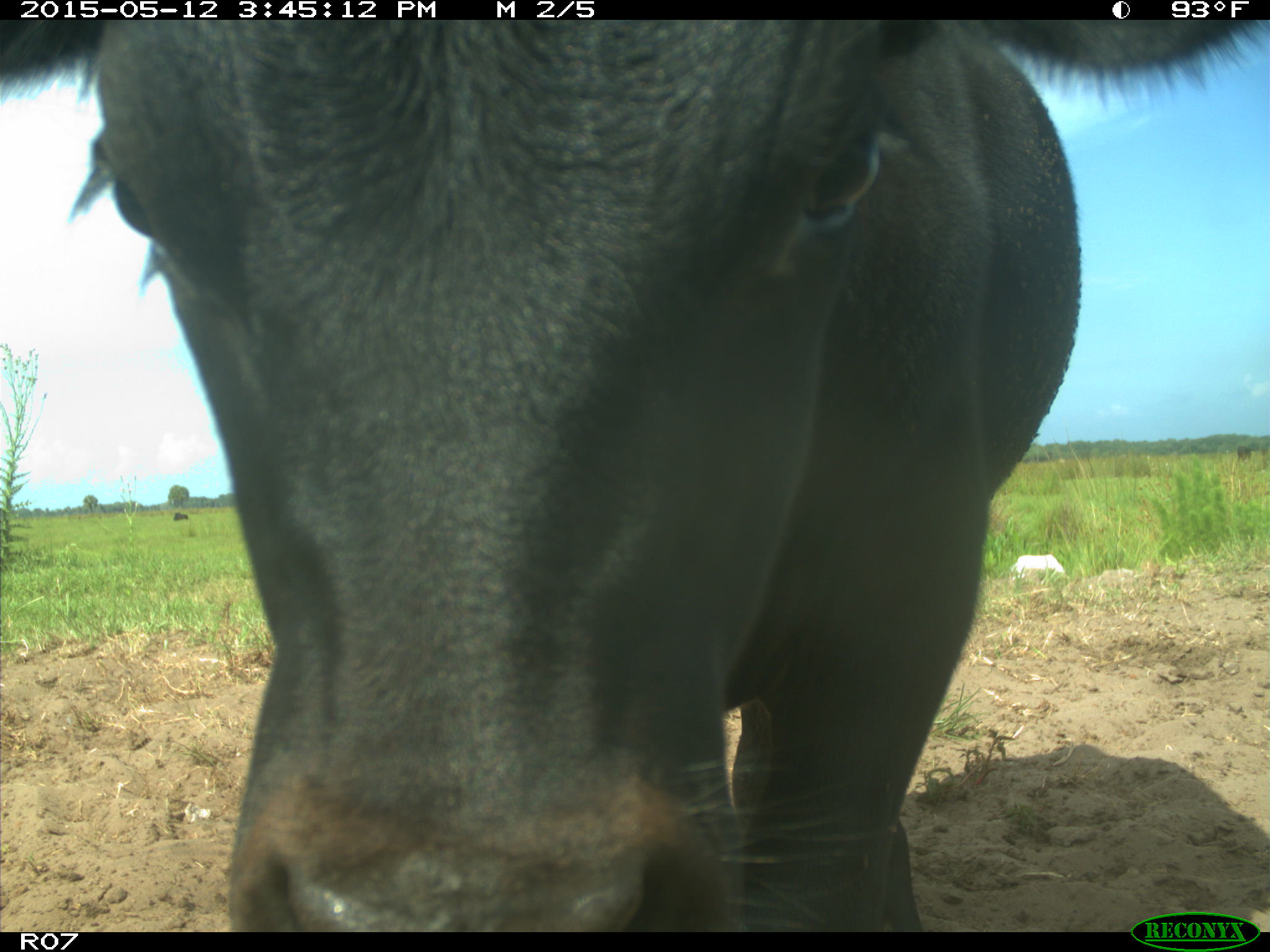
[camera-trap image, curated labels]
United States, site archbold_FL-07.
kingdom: Animalia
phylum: Chordata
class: Mammalia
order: Artiodactyla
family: Bovidae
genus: Bos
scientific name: Bos taurus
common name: domestic cow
Bos taurus (domestic cow).